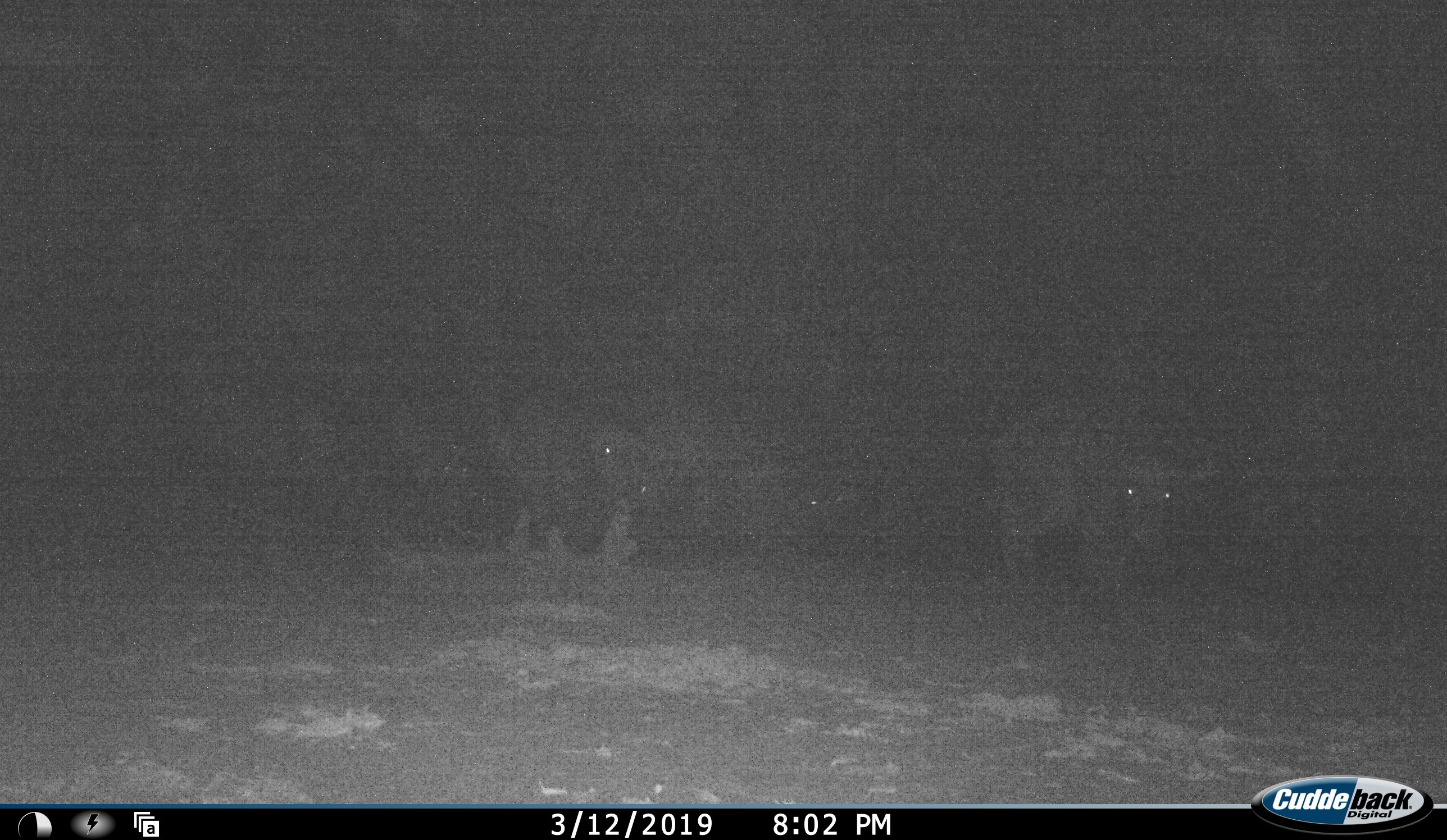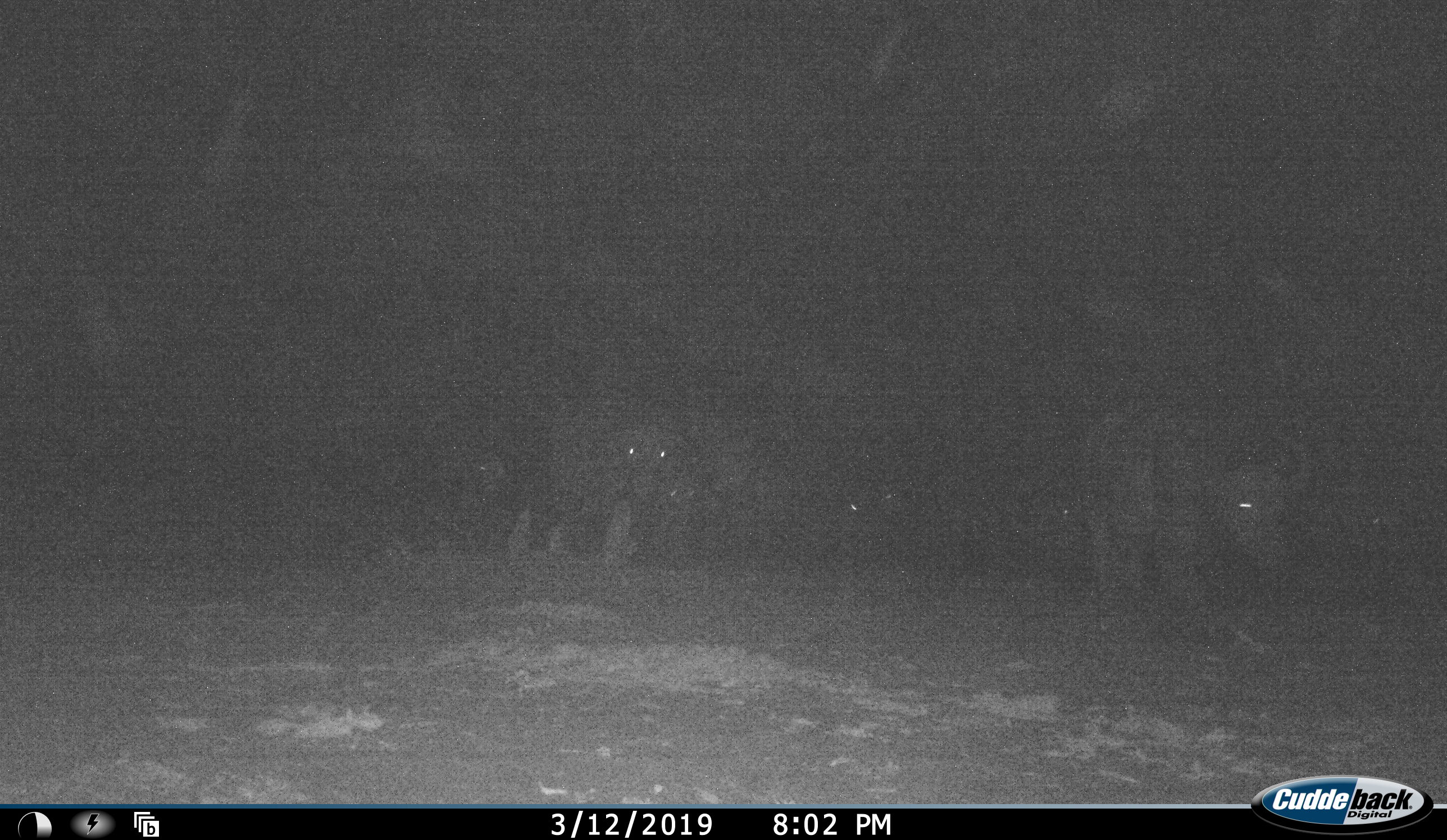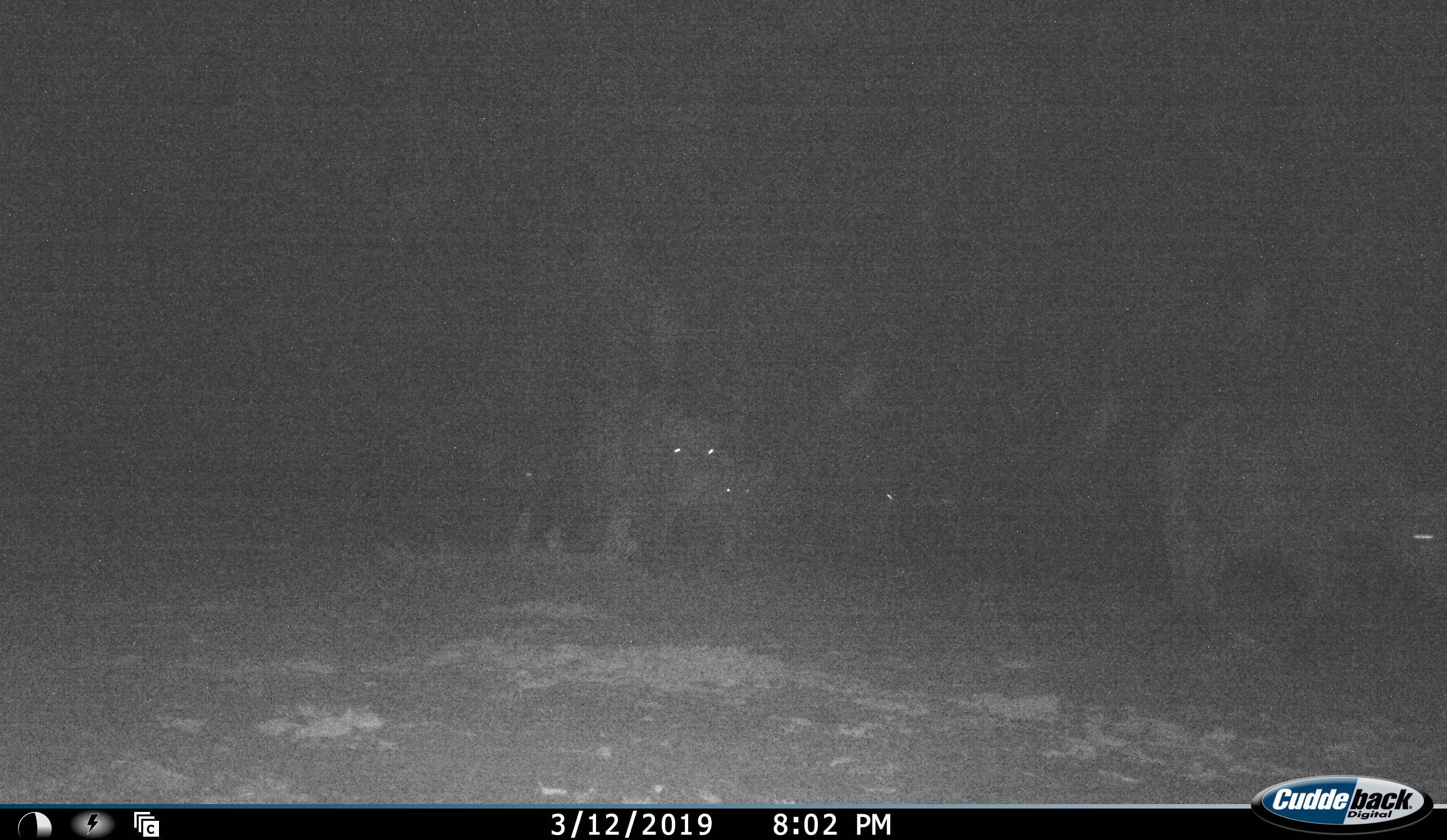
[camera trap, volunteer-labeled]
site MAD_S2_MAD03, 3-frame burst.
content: unidentified animal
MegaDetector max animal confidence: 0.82